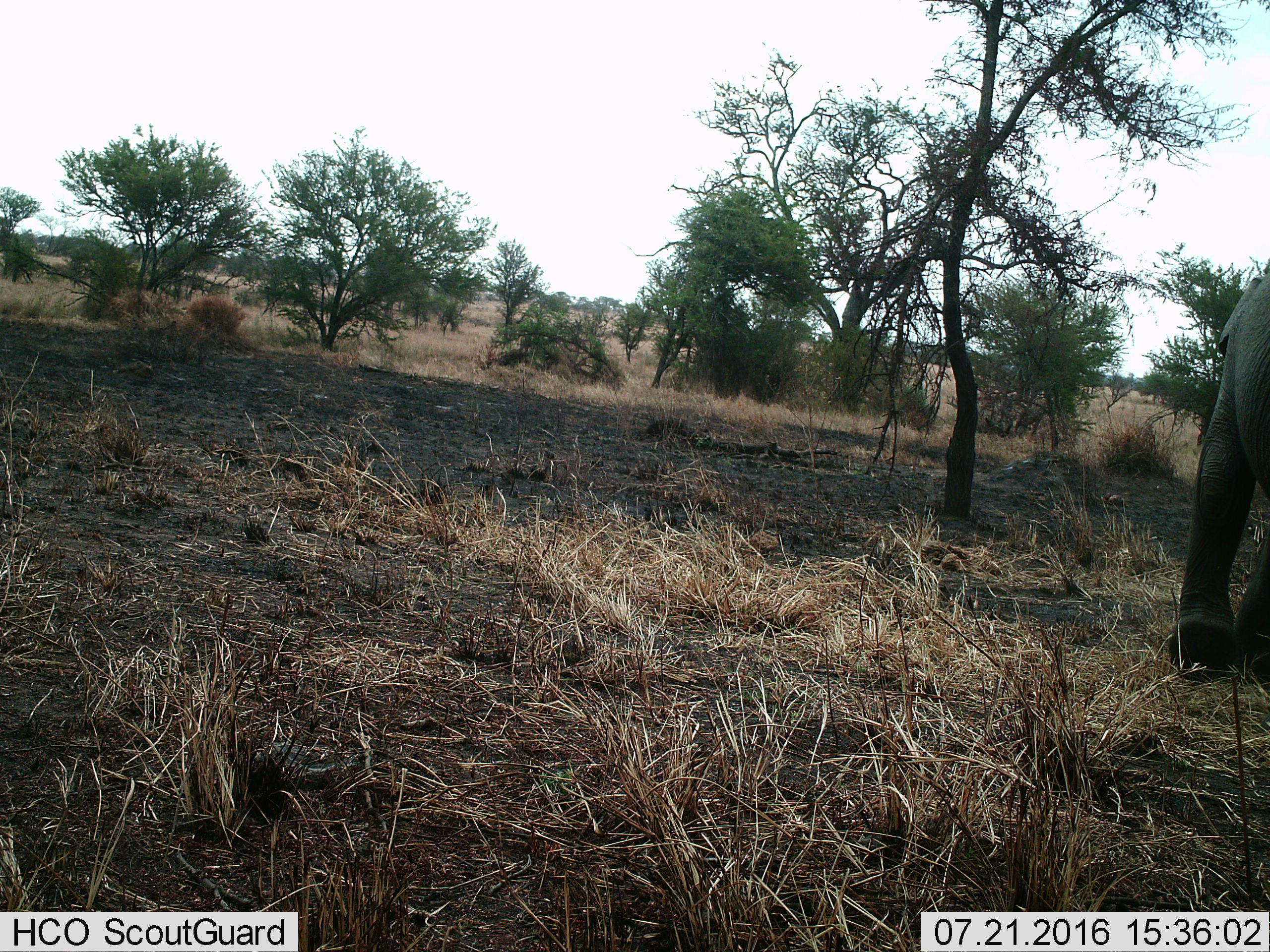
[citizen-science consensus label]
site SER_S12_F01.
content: unidentified animal